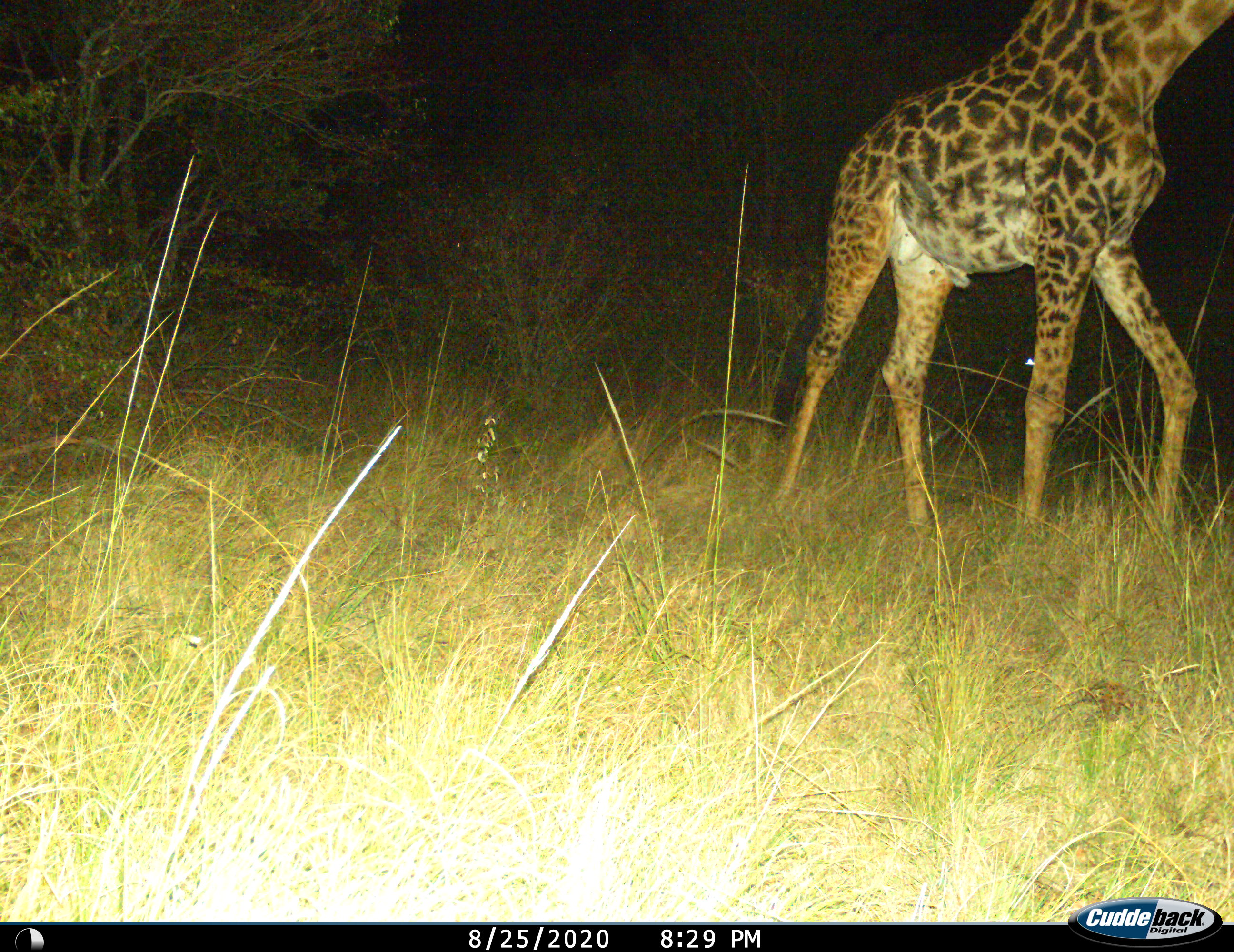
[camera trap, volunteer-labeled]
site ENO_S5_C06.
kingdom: Animalia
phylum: Chordata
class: Mammalia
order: Artiodactyla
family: Giraffidae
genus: Giraffa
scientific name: Giraffa camelopardalis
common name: giraffe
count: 1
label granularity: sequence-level